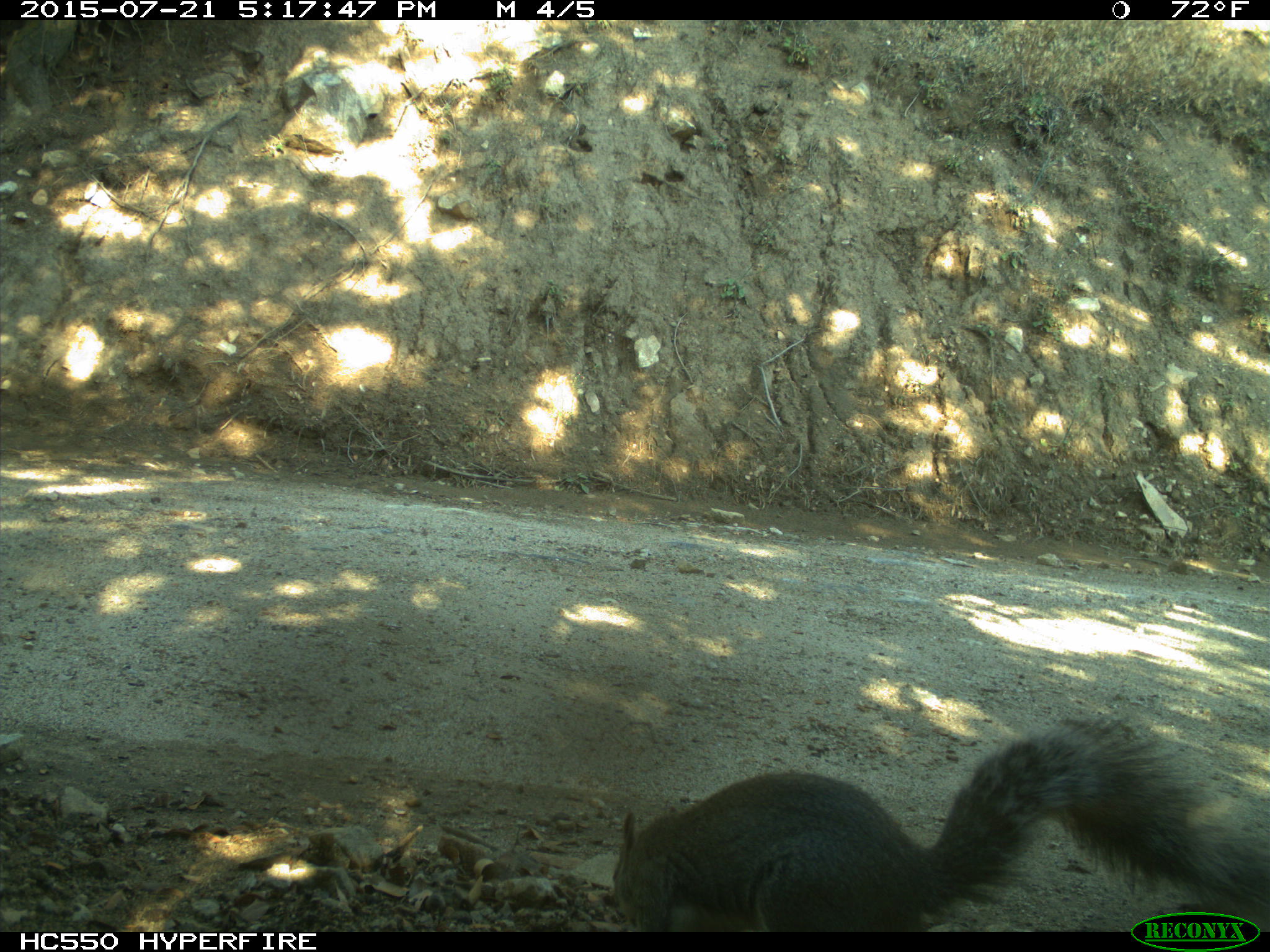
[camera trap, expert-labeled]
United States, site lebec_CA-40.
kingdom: Animalia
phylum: Chordata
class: Mammalia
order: Rodentia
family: Sciuridae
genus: Sciurus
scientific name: Sciurus carolinensis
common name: eastern gray squirrel